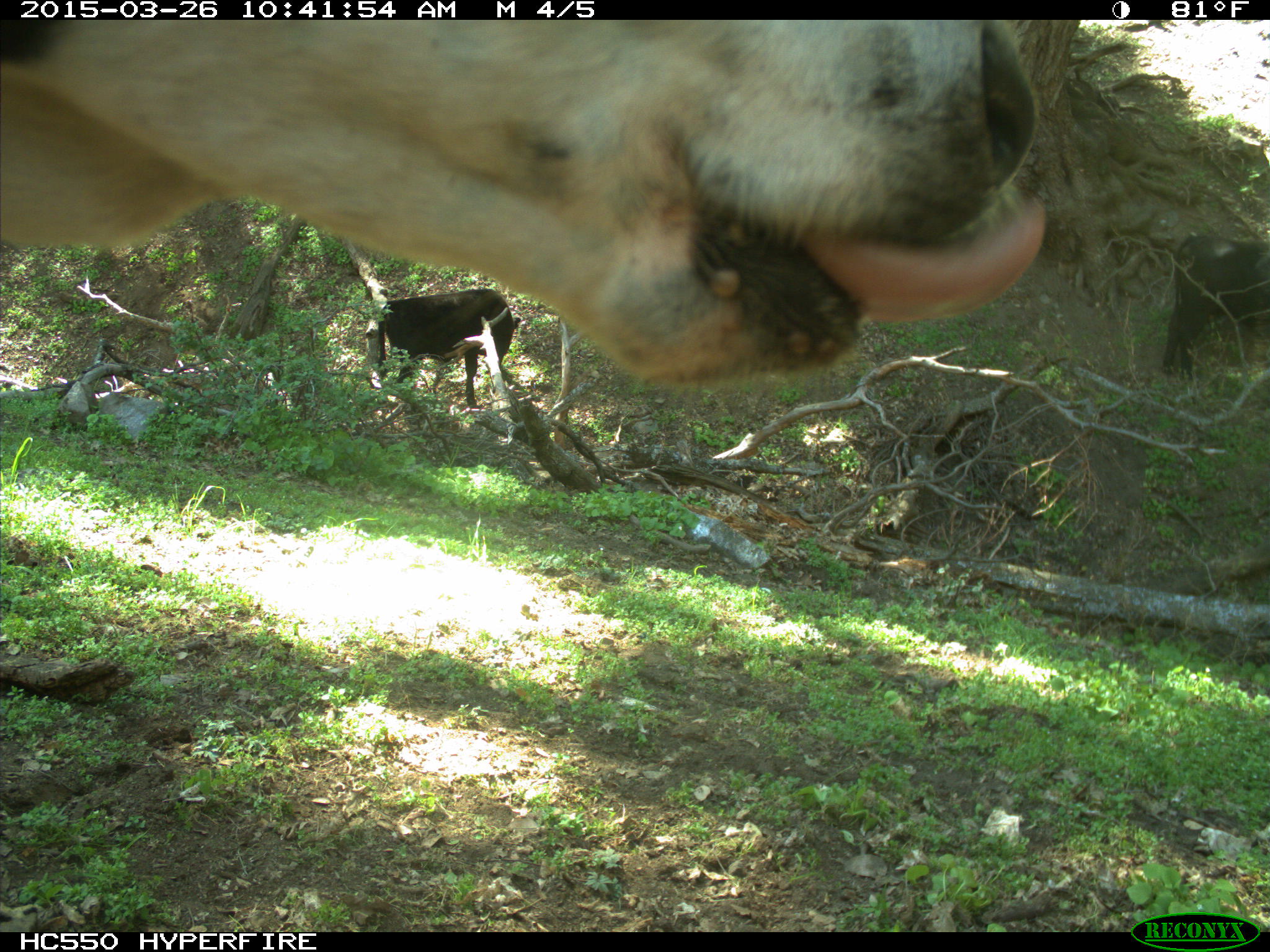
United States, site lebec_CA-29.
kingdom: Animalia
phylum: Chordata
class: Mammalia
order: Artiodactyla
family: Bovidae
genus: Bos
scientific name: Bos taurus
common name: domestic cow